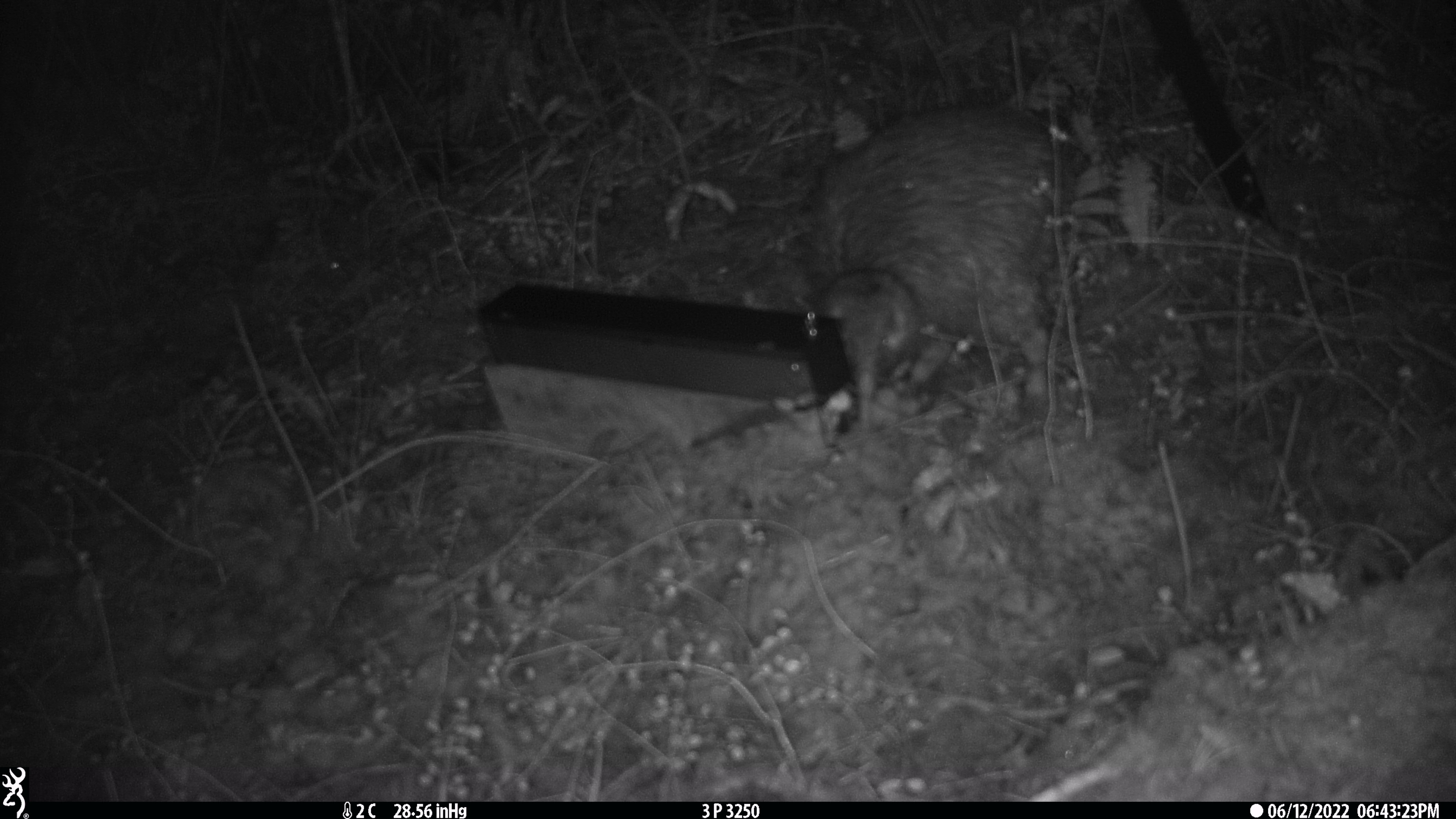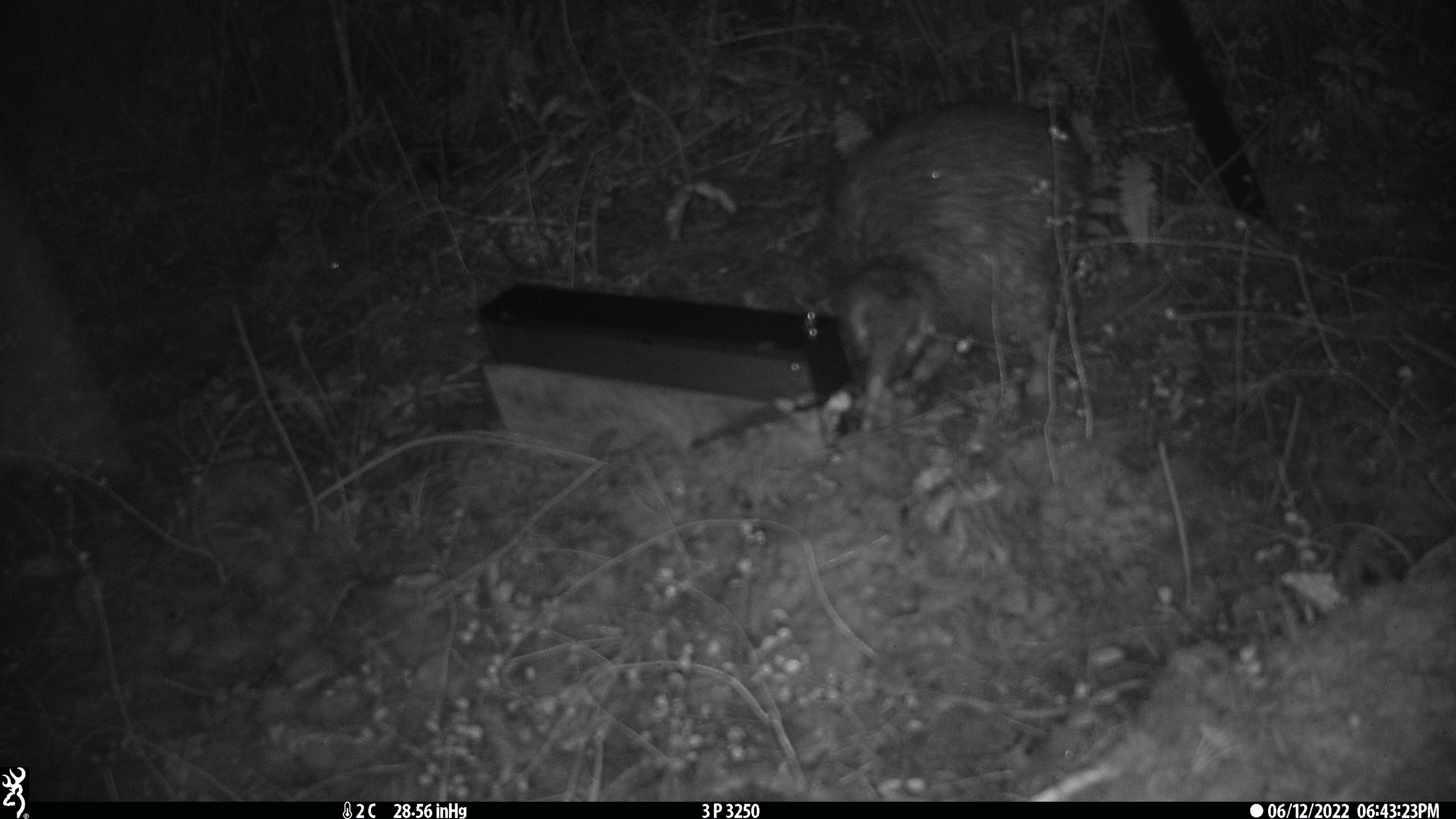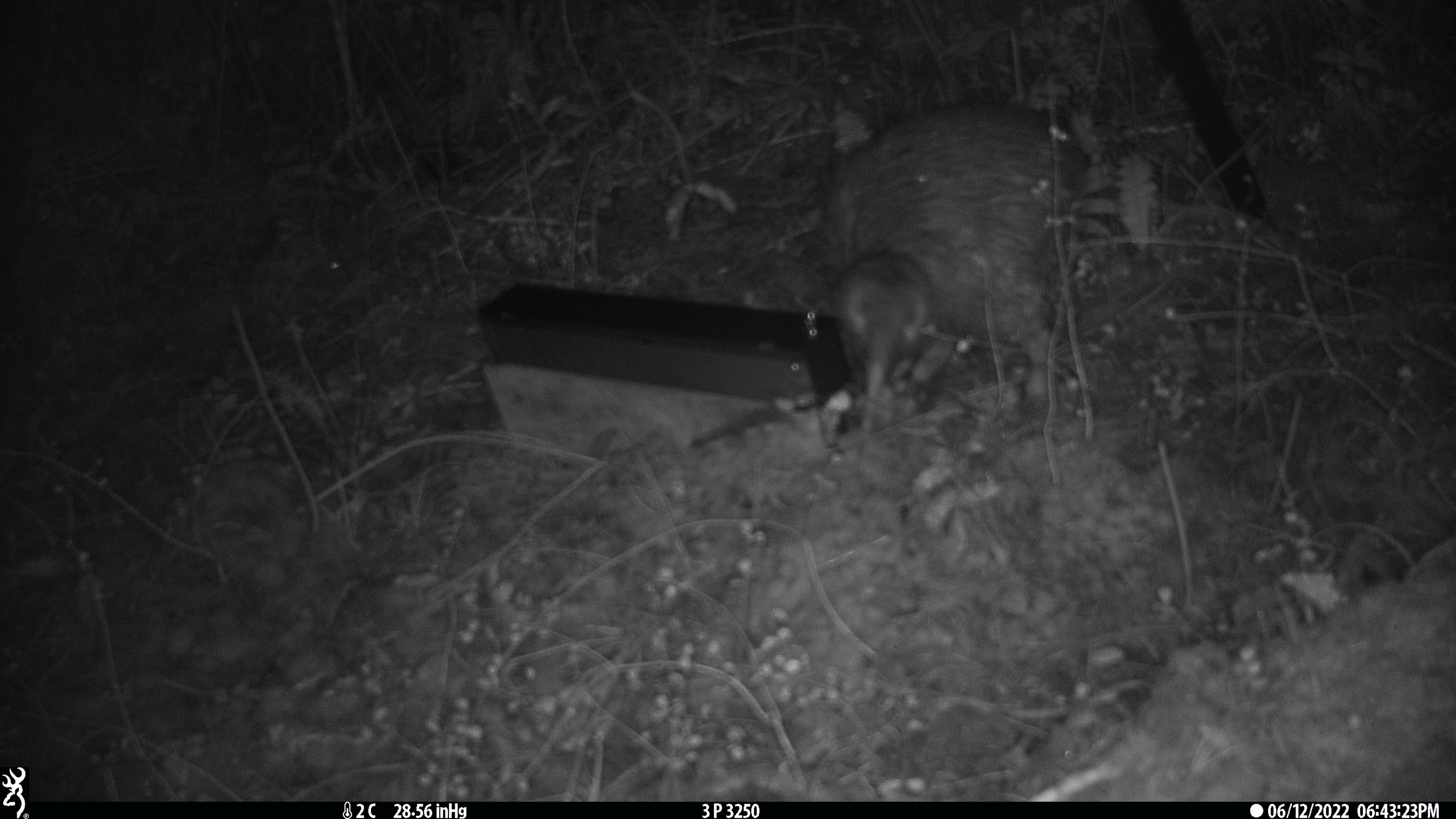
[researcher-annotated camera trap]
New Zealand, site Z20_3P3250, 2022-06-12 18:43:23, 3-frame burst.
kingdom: Animalia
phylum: Chordata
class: Aves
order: Apterygiformes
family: Apterygidae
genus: Apteryx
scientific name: Apteryx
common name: kiwi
Kiwi (Apteryx).